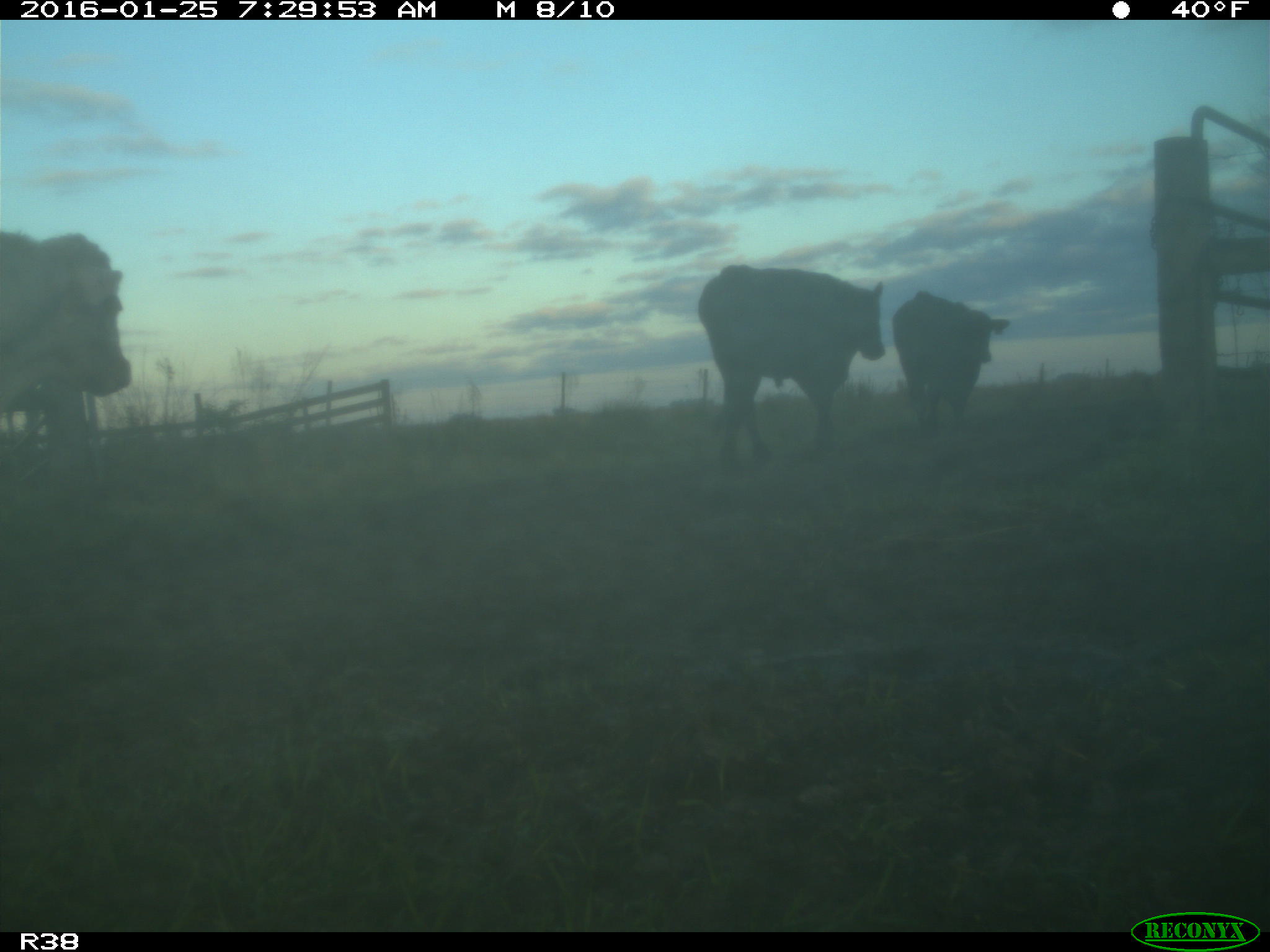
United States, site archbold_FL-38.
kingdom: Animalia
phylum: Chordata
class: Mammalia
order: Artiodactyla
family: Bovidae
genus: Bos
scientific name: Bos taurus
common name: domestic cow